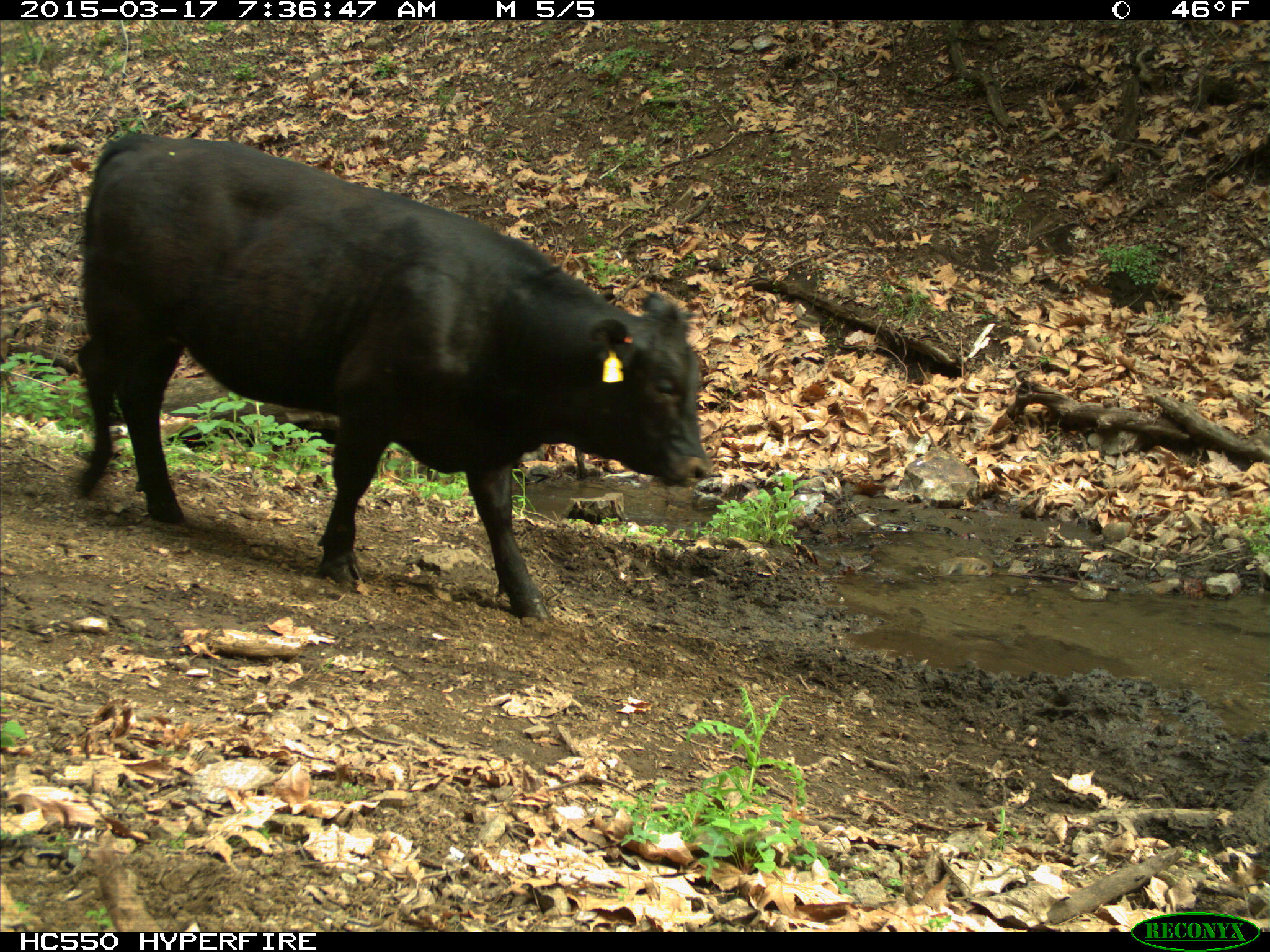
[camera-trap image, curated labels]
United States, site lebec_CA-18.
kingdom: Animalia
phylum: Chordata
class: Mammalia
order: Artiodactyla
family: Bovidae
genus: Bos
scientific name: Bos taurus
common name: domestic cow